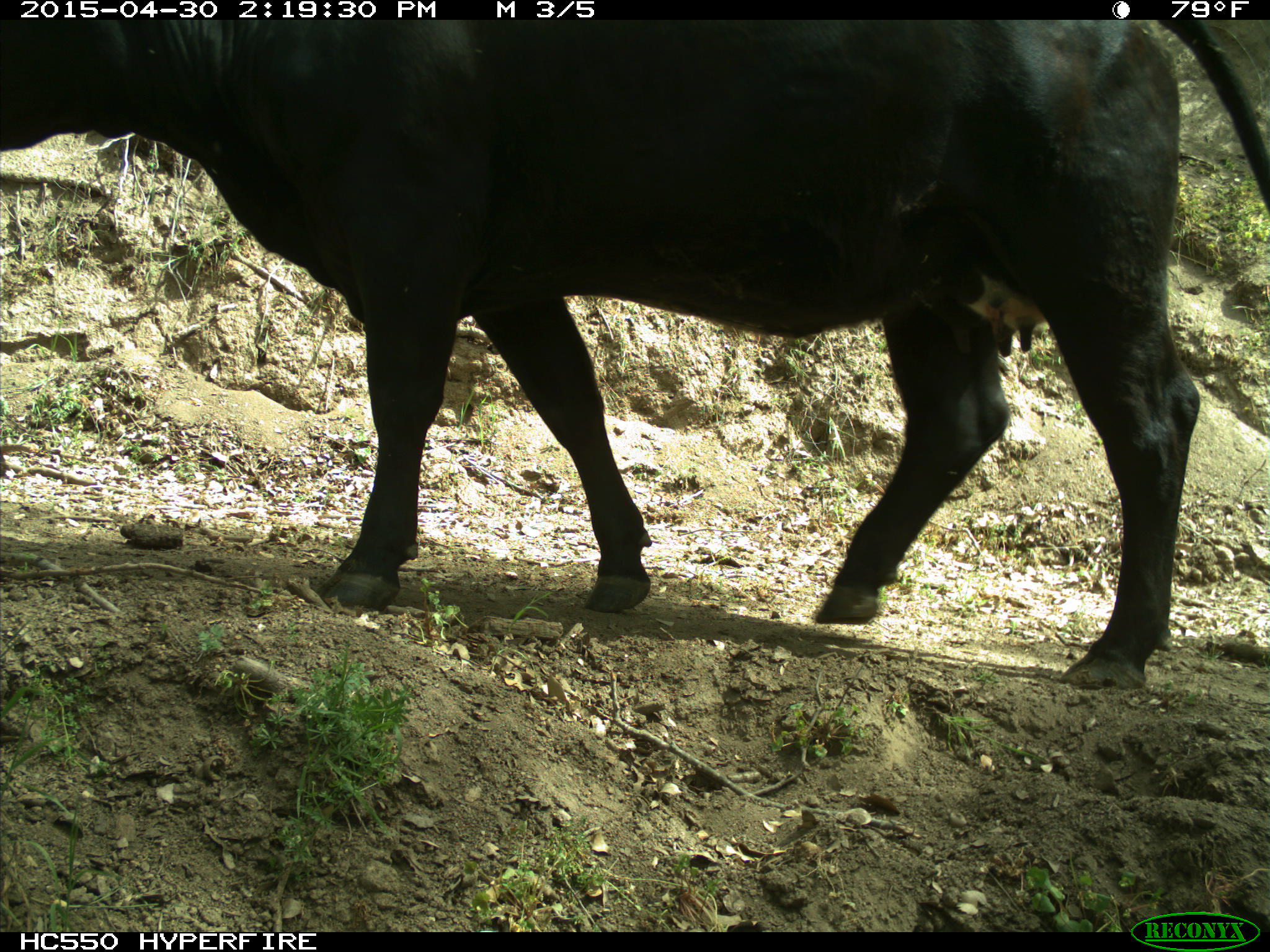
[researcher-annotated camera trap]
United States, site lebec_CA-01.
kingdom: Animalia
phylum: Chordata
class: Mammalia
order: Artiodactyla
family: Bovidae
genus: Bos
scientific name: Bos taurus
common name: domestic cow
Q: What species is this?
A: Bos taurus (domestic cow).